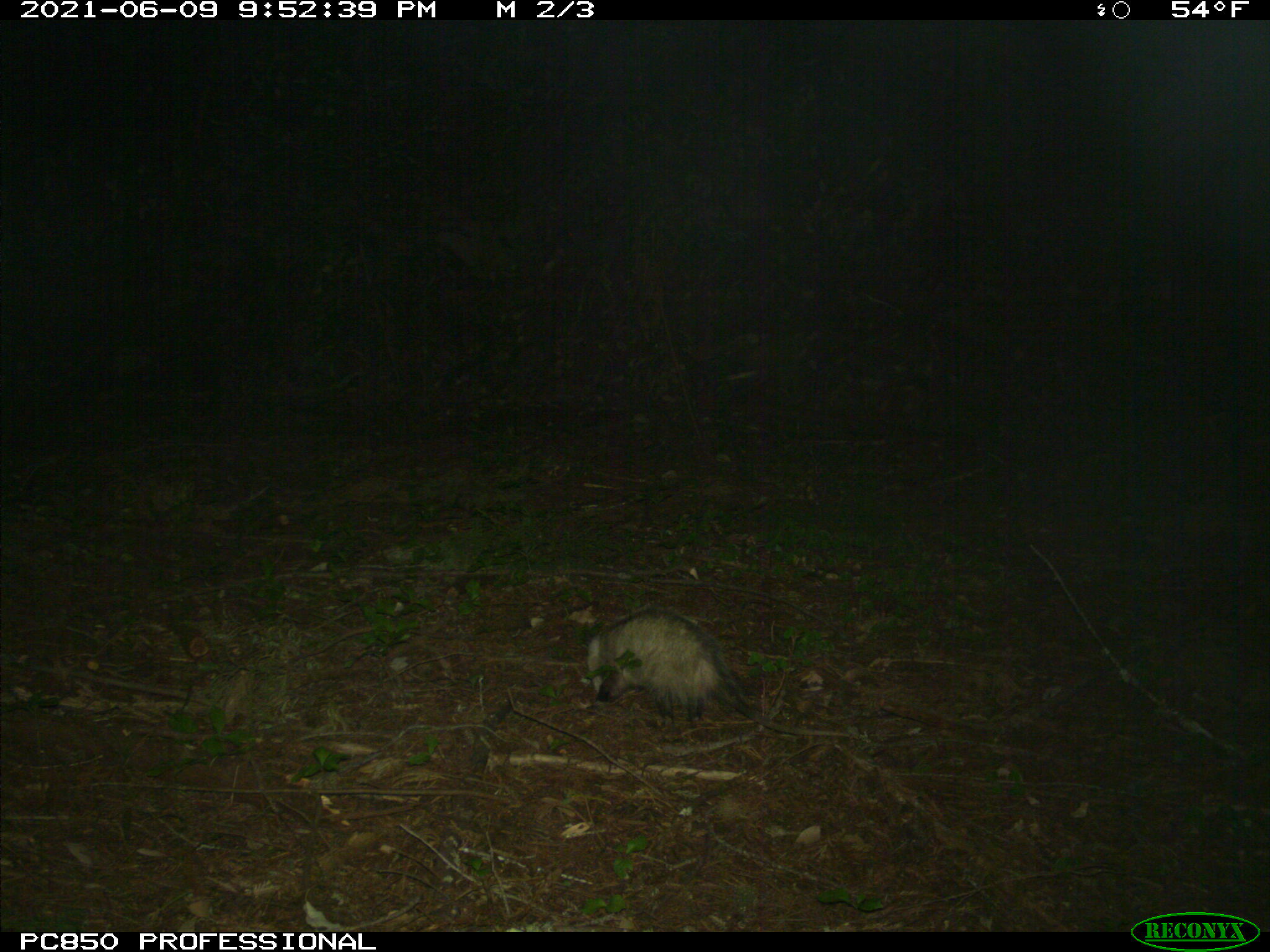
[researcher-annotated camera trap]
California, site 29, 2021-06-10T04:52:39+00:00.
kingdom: Animalia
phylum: Chordata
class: Mammalia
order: Didelphimorphia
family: Didelphidae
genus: Didelphis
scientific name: Didelphis virginiana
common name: virginia opossum